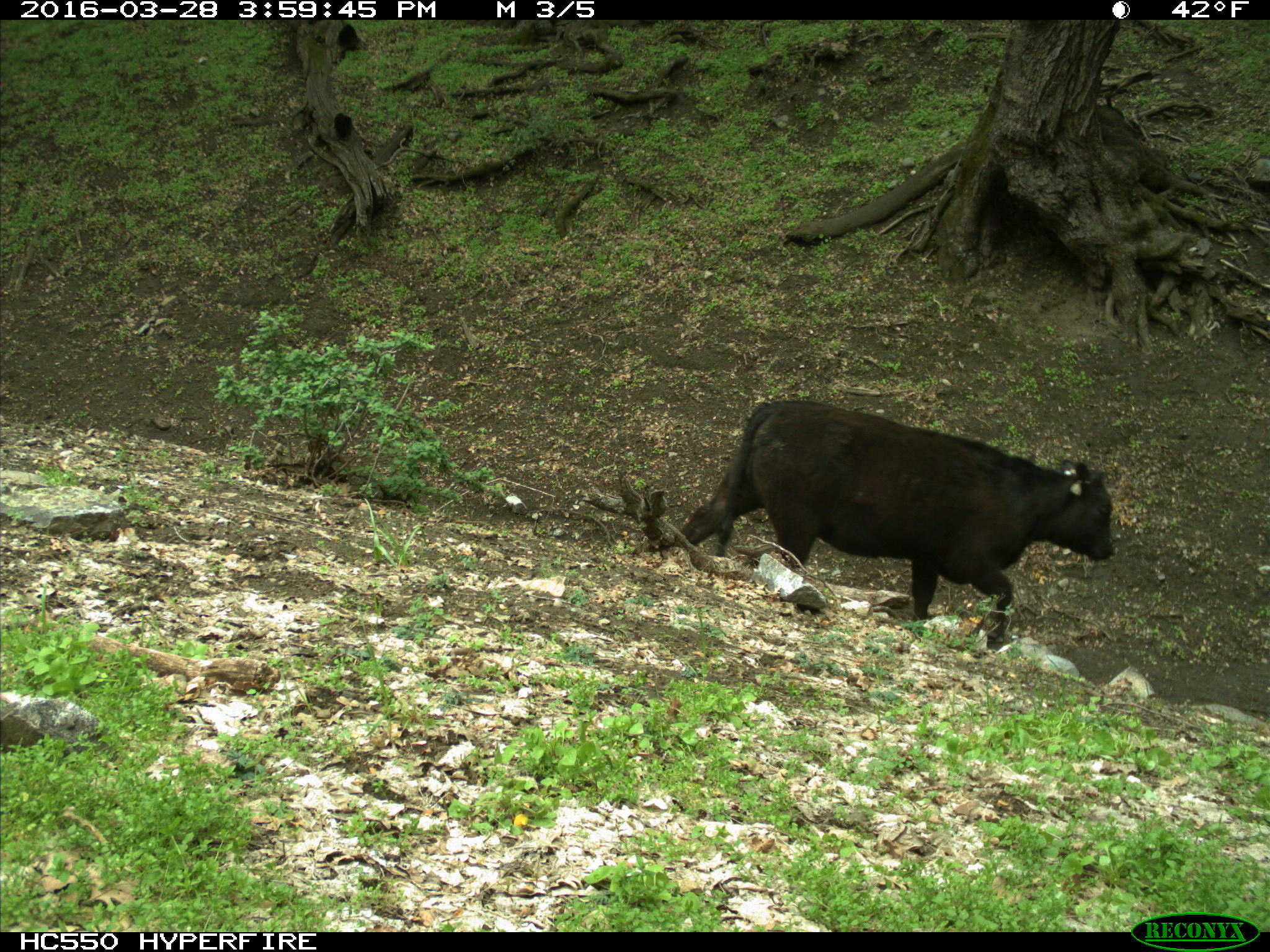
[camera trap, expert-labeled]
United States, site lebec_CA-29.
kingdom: Animalia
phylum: Chordata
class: Mammalia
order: Artiodactyla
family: Bovidae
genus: Bos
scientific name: Bos taurus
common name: domestic cow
Bos taurus (domestic cow).